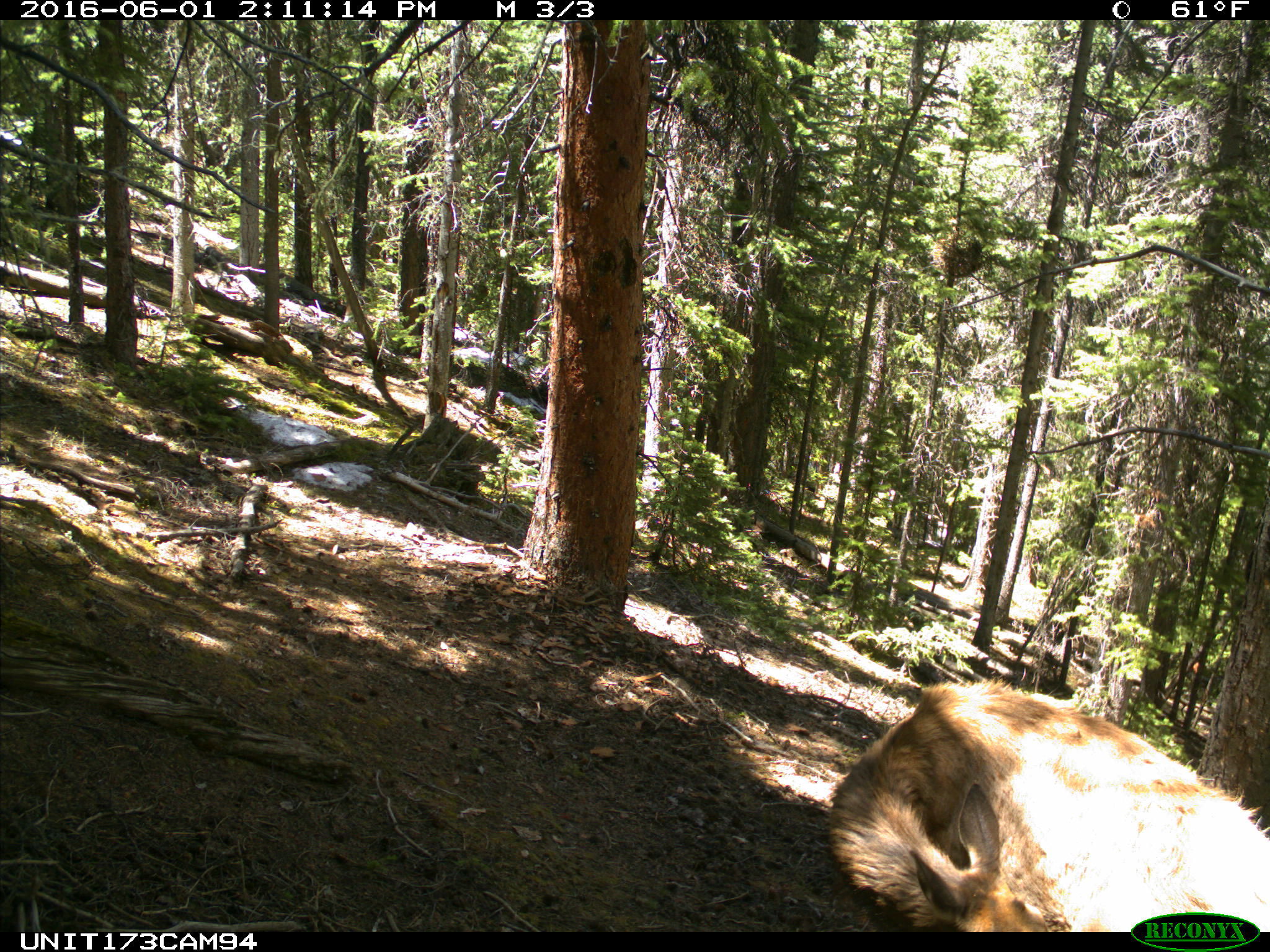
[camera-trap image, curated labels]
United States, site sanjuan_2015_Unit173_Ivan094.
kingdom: Animalia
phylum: Chordata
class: Mammalia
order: Artiodactyla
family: Cervidae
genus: Cervus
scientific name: Cervus elaphus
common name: red deer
Cervus elaphus (red deer).